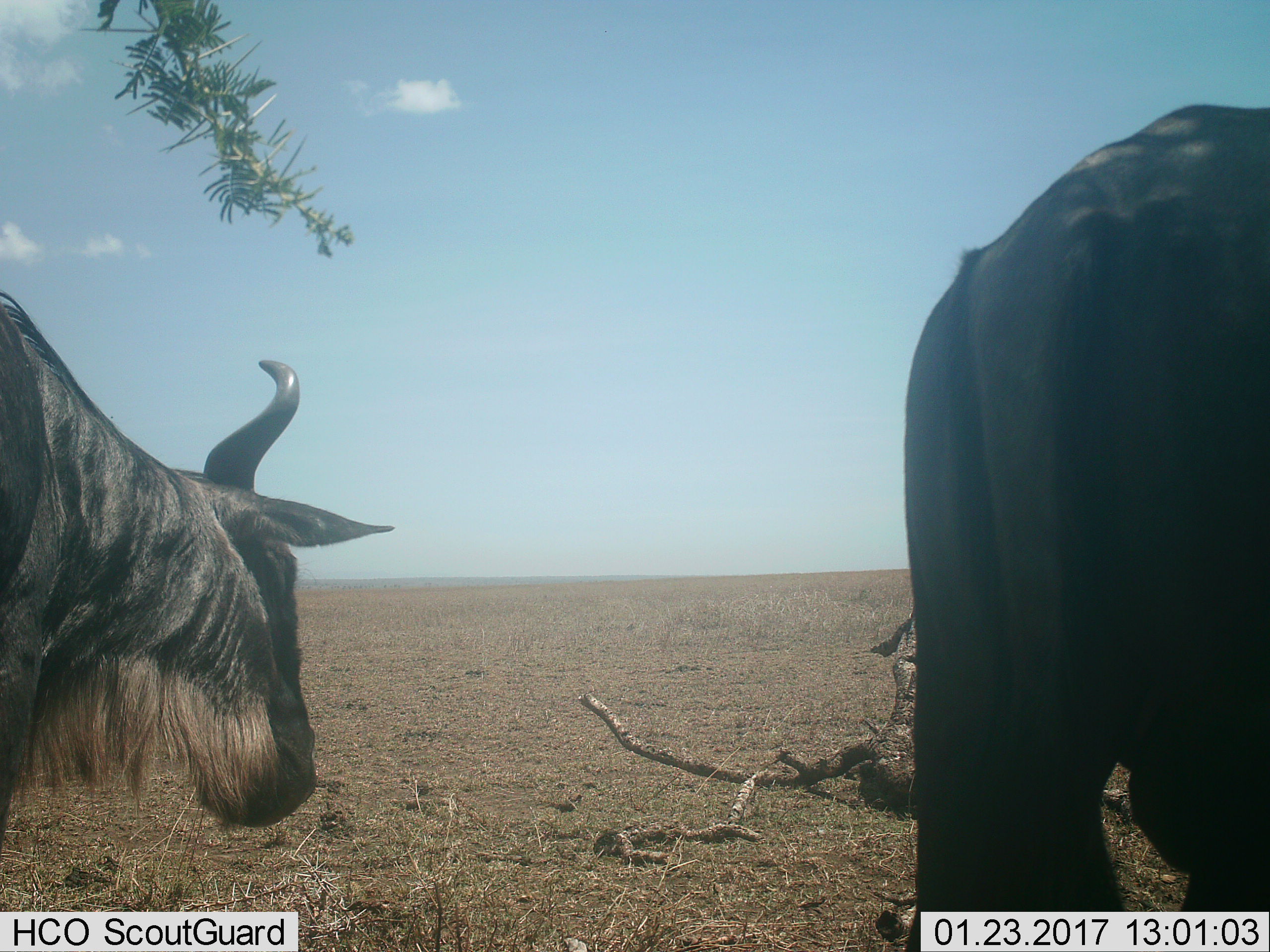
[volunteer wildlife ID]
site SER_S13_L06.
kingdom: Animalia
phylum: Chordata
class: Mammalia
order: Artiodactyla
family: Bovidae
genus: Connochaetes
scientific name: Connochaetes taurinus taurinus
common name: blue wildebeest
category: wildebeestblue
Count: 2.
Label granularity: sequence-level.